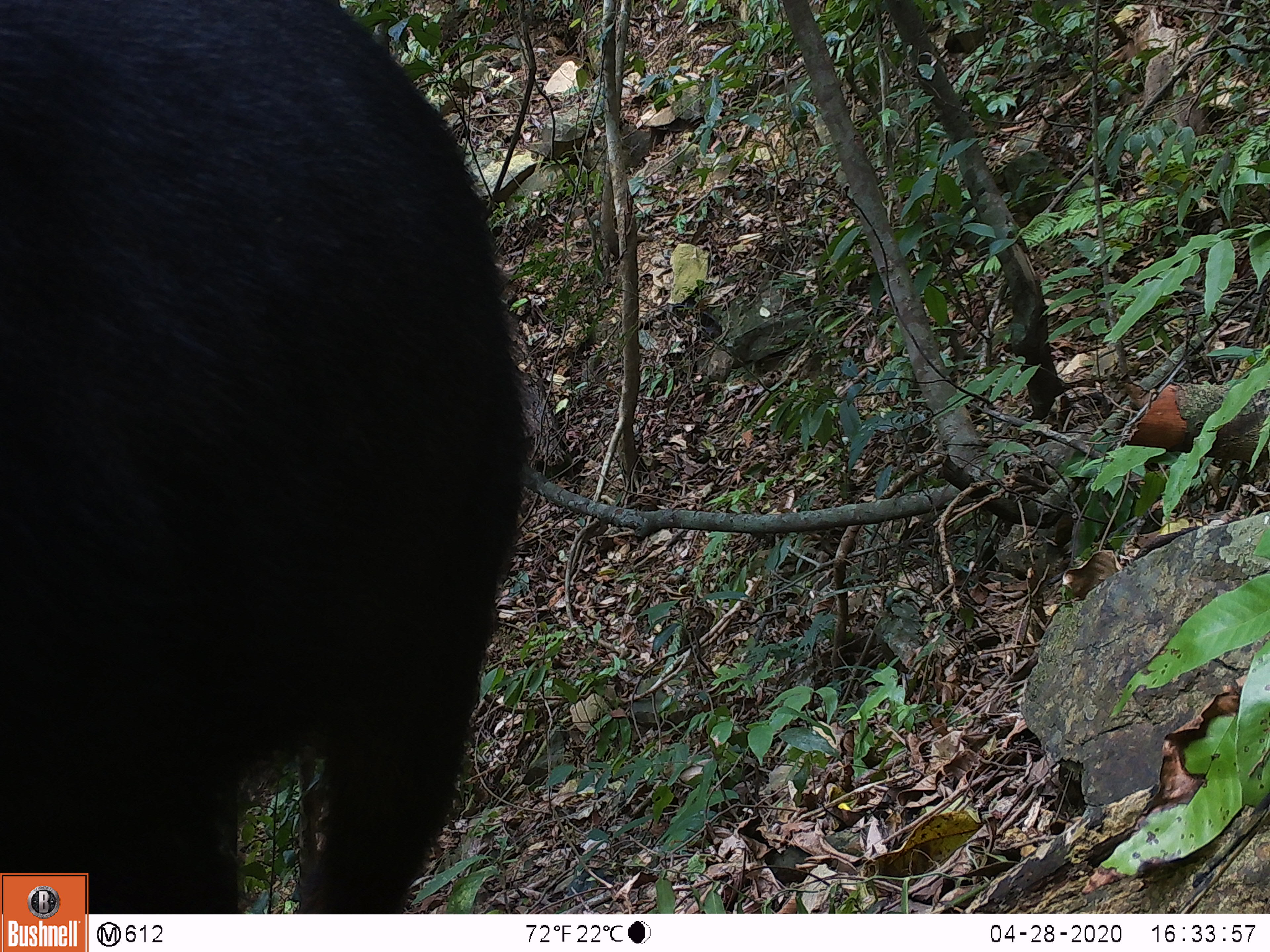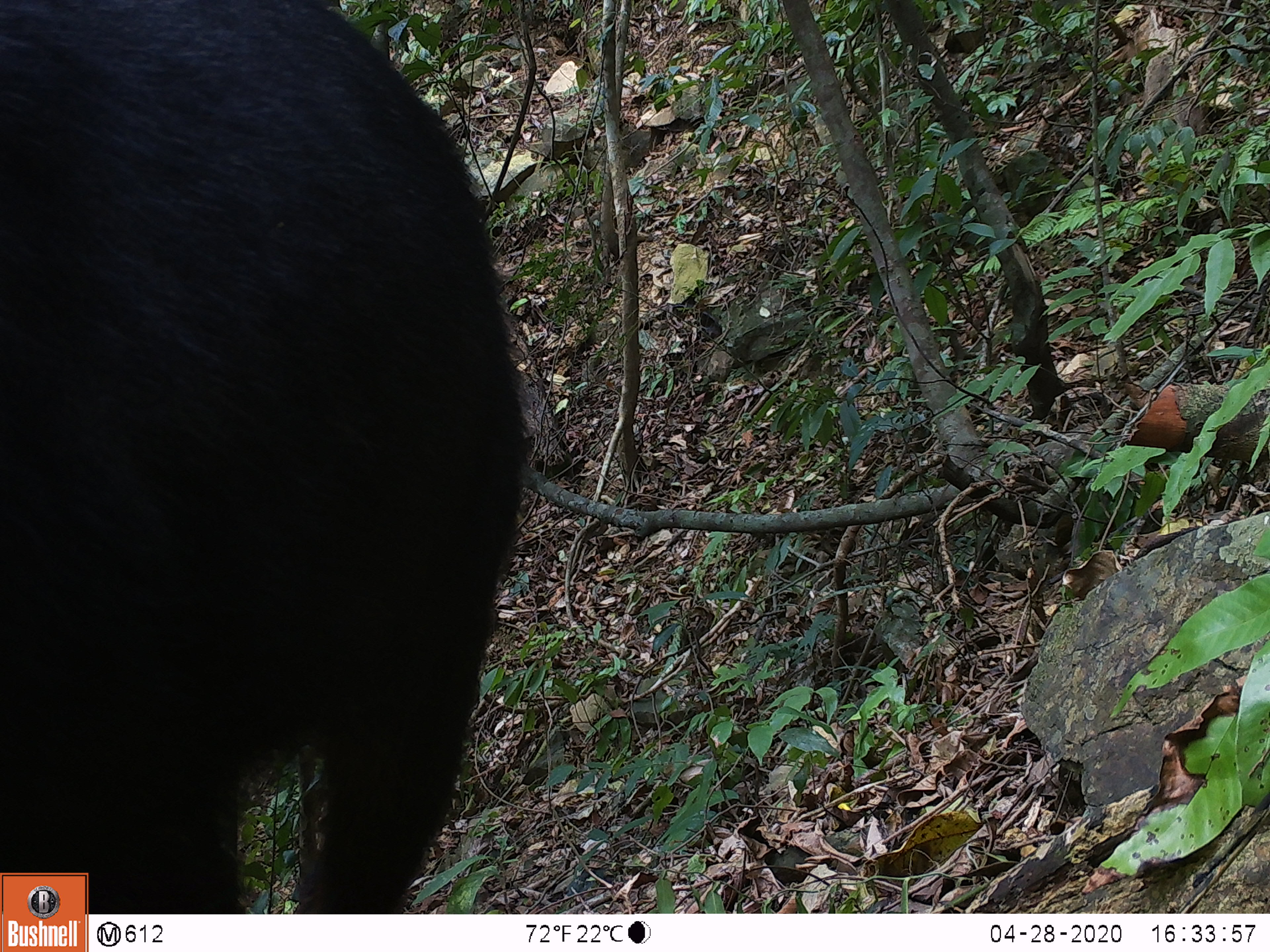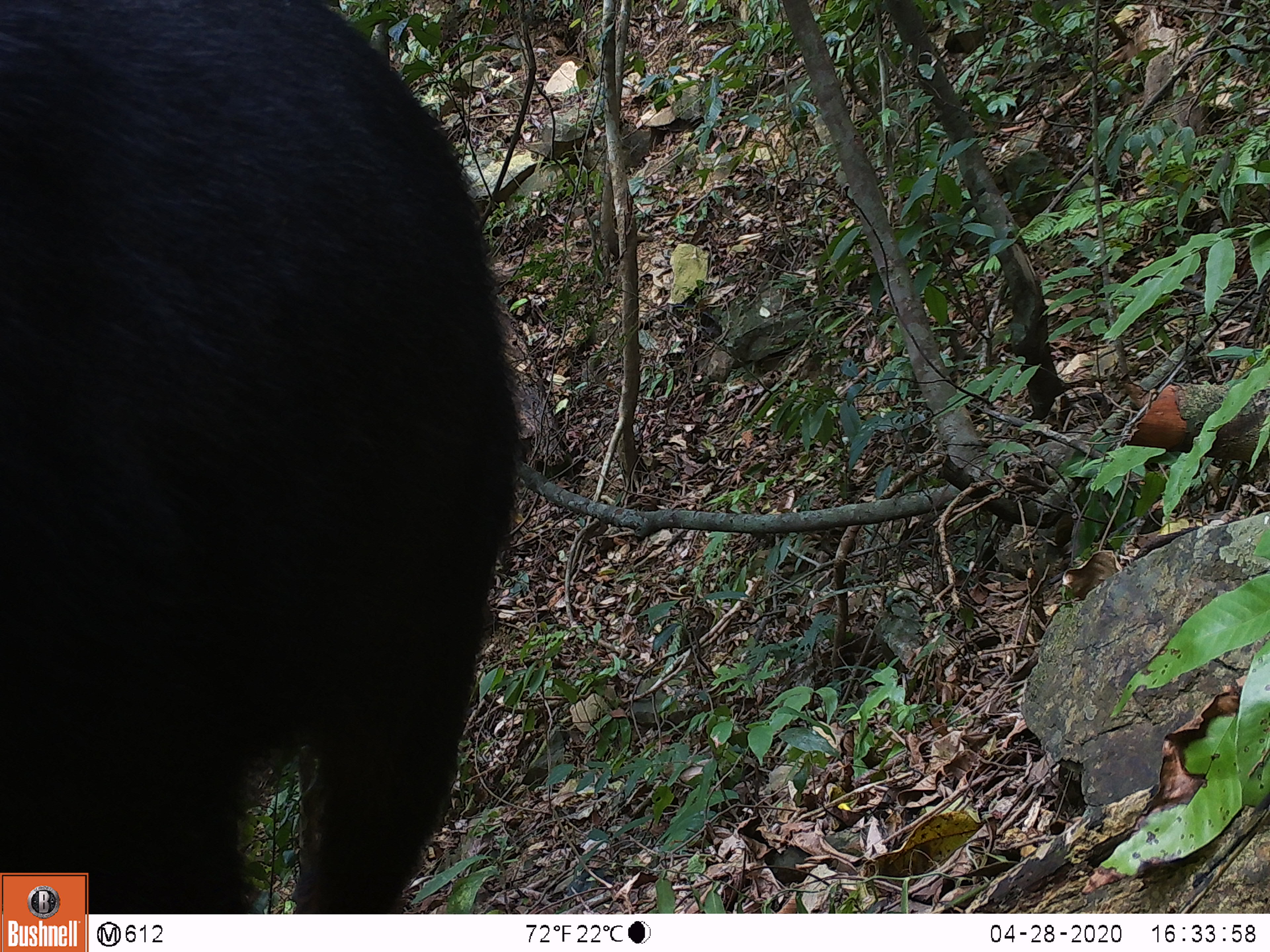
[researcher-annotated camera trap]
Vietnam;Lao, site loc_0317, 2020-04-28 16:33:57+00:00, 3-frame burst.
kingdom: Animalia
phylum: Chordata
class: Mammalia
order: Artiodactyla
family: Bovidae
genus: Capricornis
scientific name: Capricornis sumatraensis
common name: chinese serow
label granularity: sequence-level